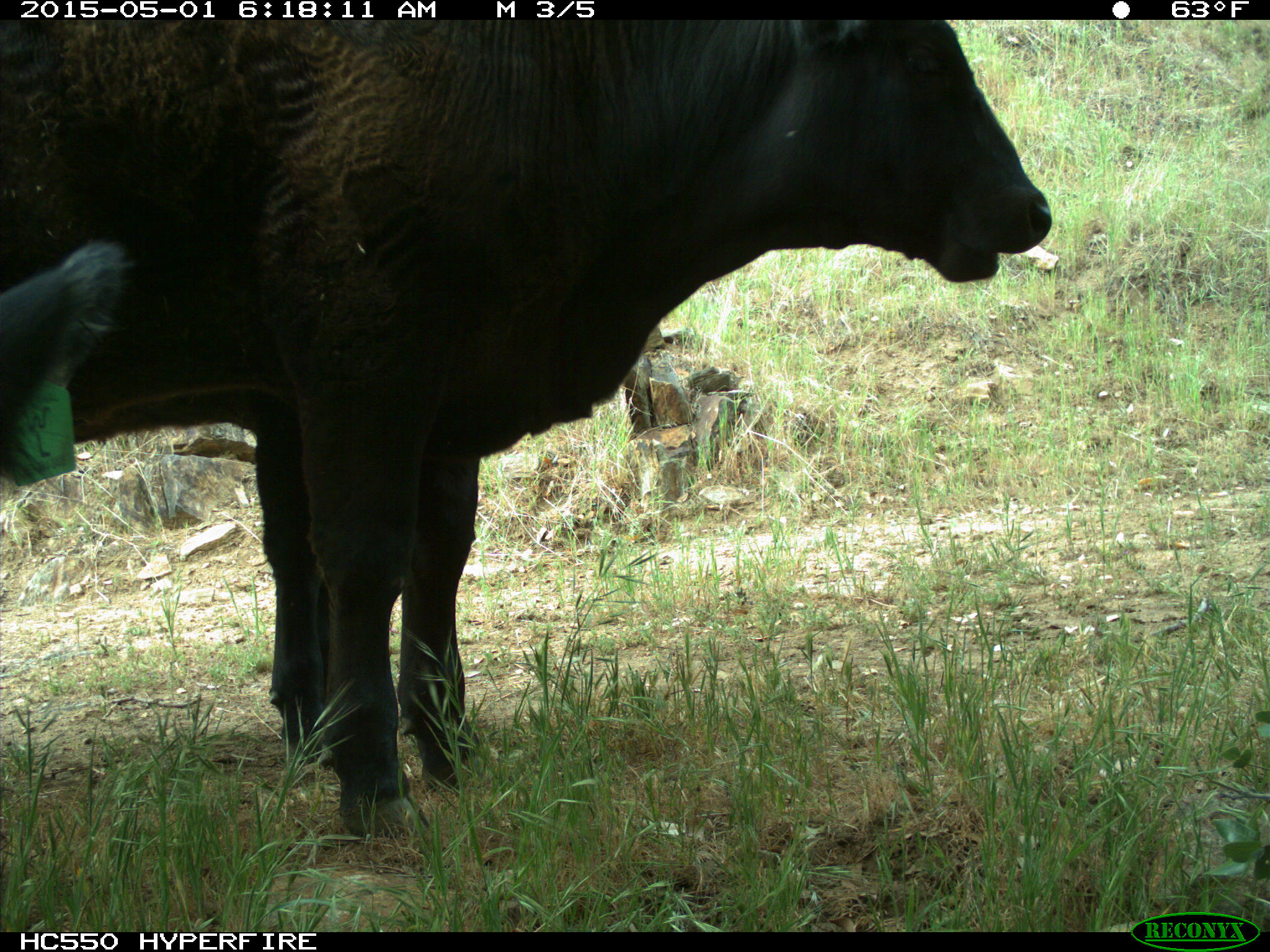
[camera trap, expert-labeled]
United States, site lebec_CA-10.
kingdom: Animalia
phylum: Chordata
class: Mammalia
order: Artiodactyla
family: Bovidae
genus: Bos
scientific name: Bos taurus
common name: domestic cow